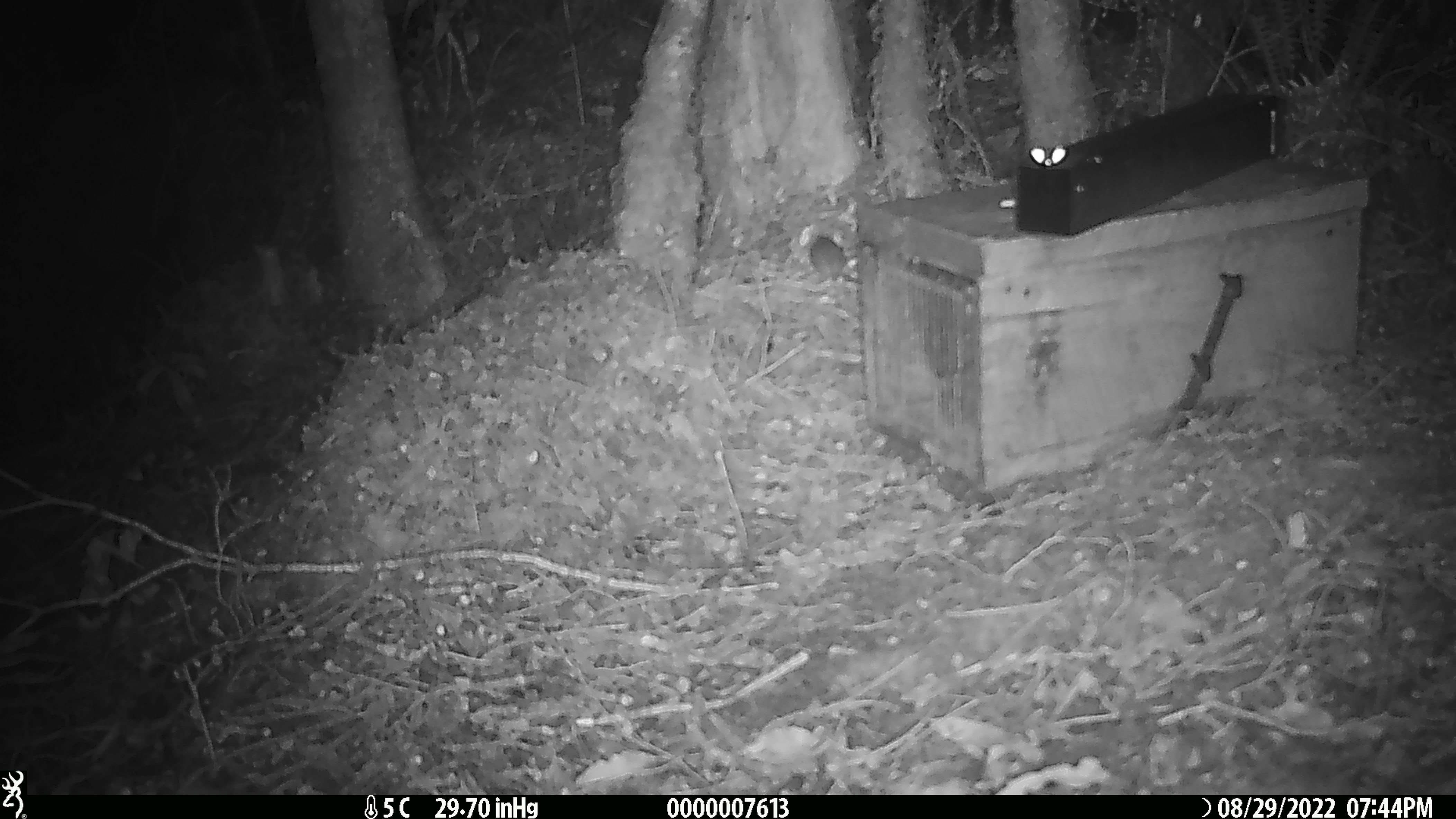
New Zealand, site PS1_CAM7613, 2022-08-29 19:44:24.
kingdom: Animalia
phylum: Chordata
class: Mammalia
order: Rodentia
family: Muridae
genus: Mus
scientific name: Mus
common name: mouse